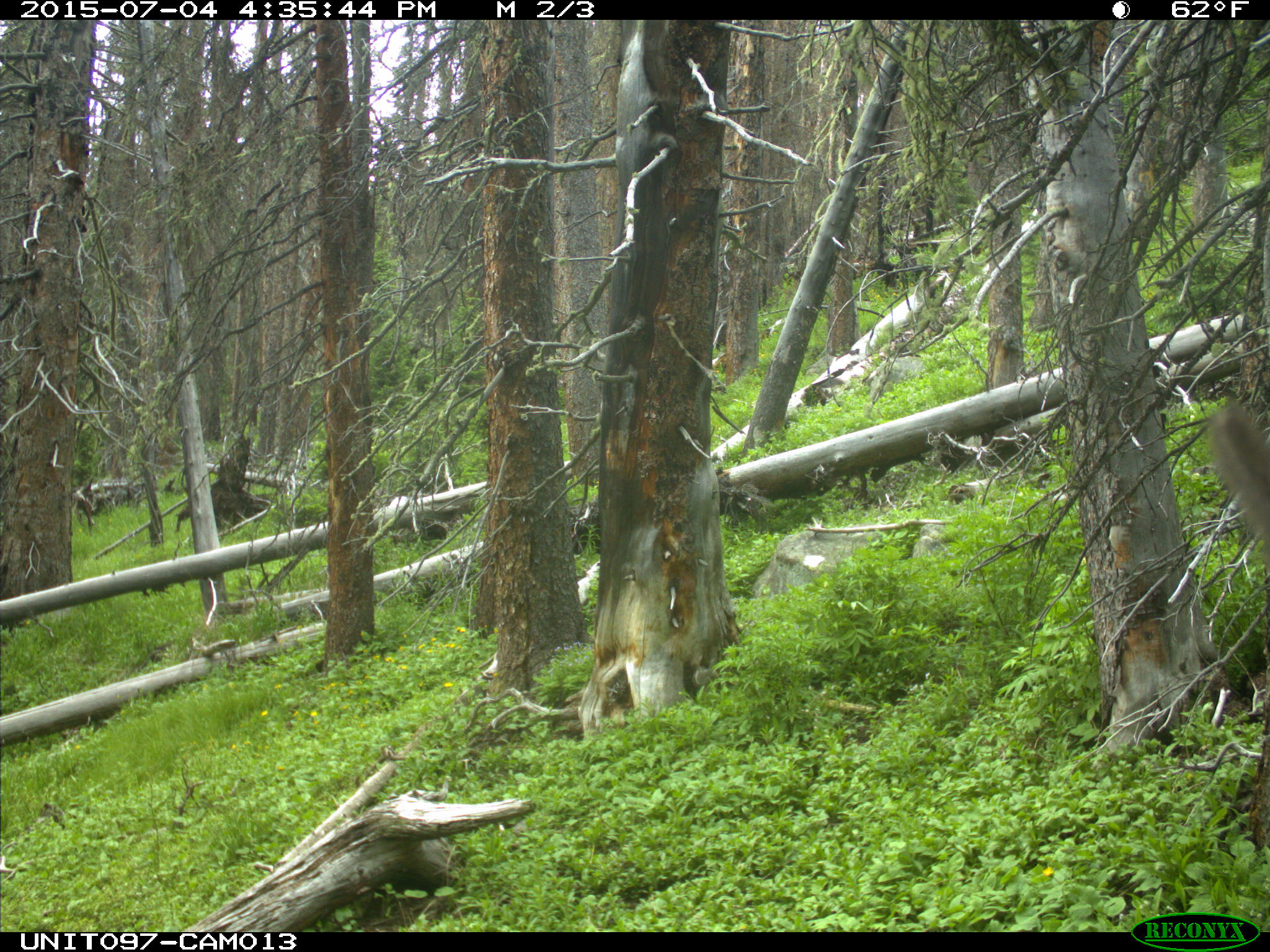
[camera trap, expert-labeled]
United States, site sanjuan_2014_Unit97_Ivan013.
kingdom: Animalia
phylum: Chordata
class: Mammalia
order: Artiodactyla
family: Cervidae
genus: Cervus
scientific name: Cervus elaphus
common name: red deer